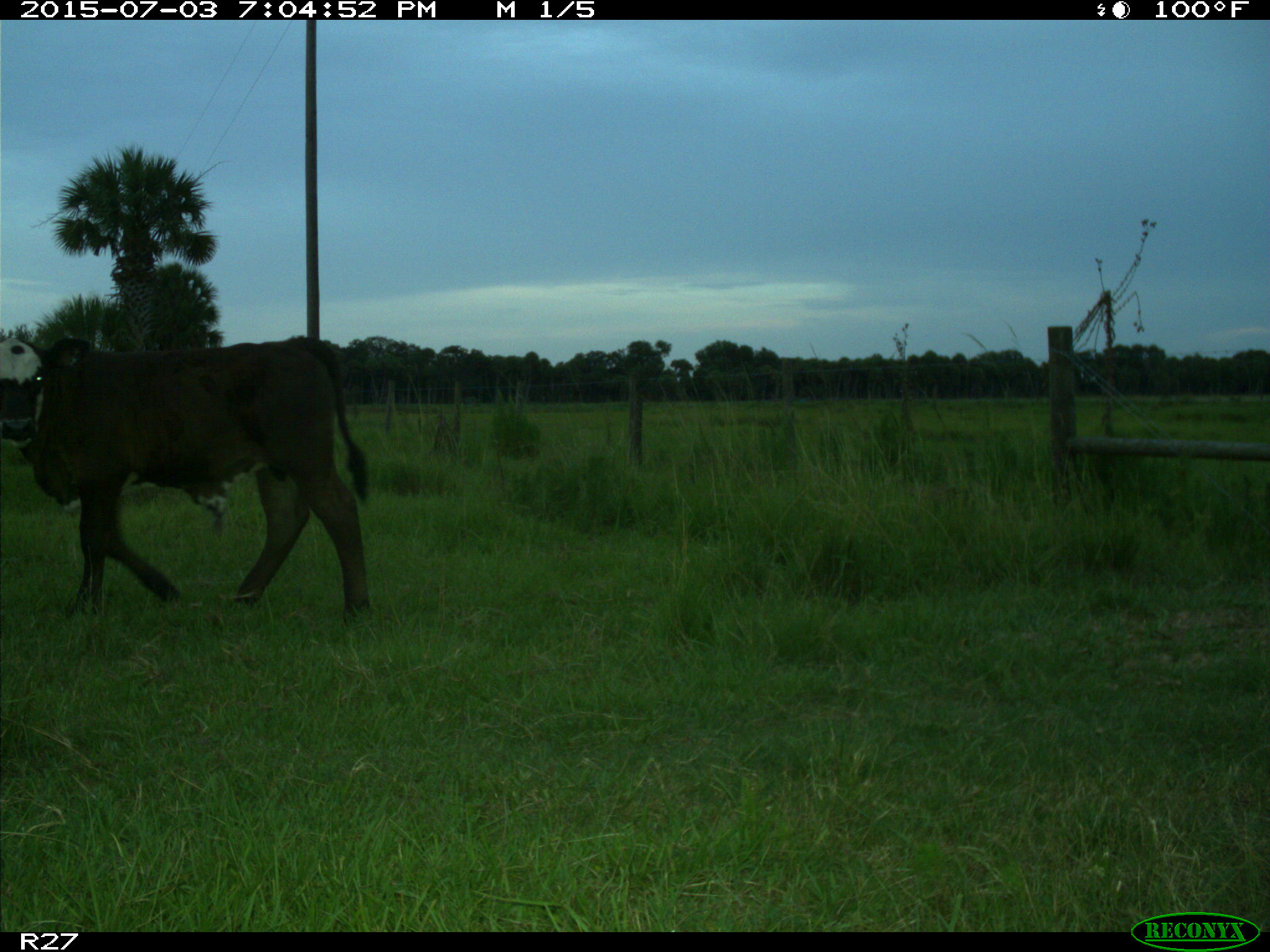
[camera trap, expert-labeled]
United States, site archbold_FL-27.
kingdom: Animalia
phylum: Chordata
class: Mammalia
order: Artiodactyla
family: Bovidae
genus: Bos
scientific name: Bos taurus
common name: domestic cow